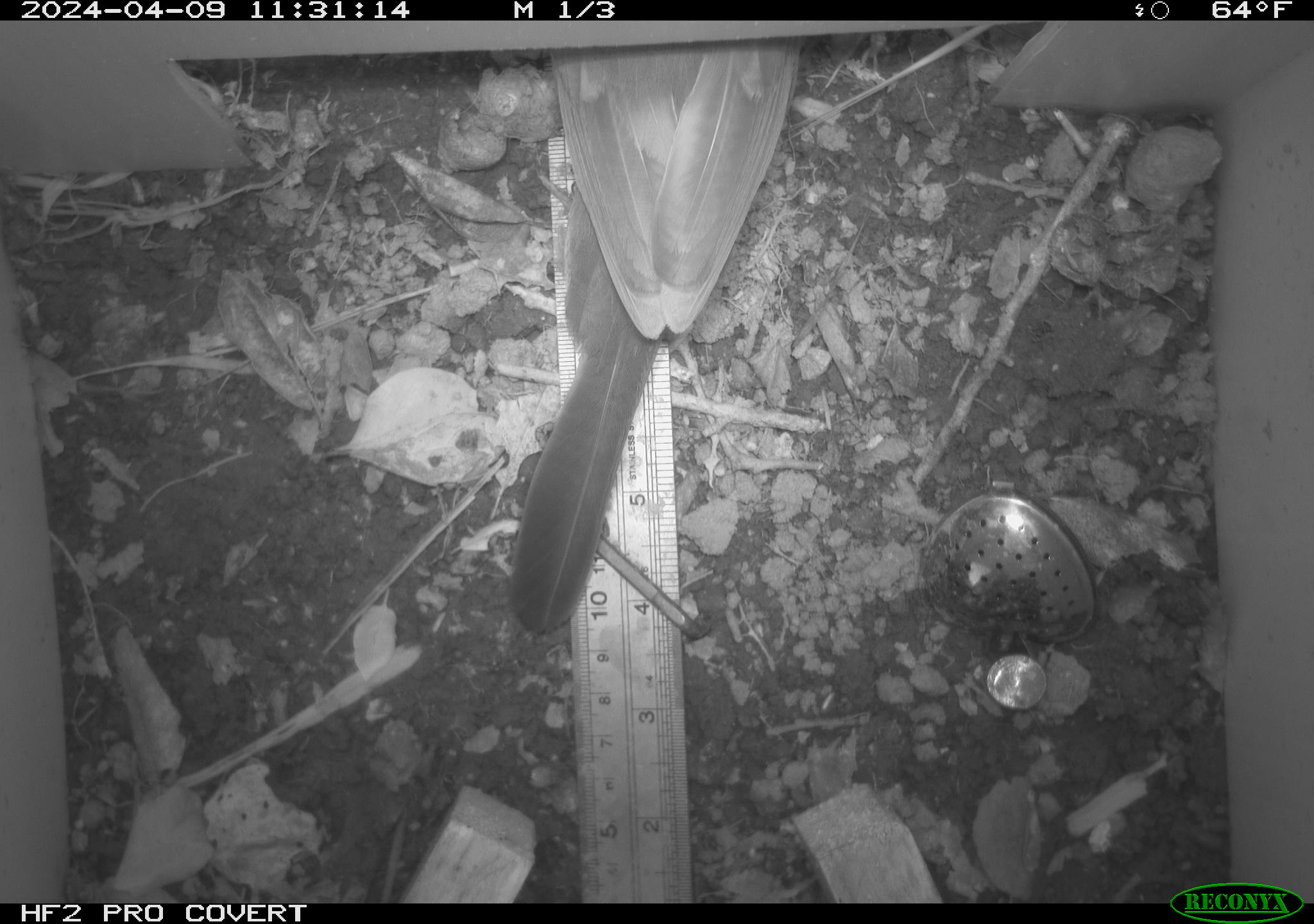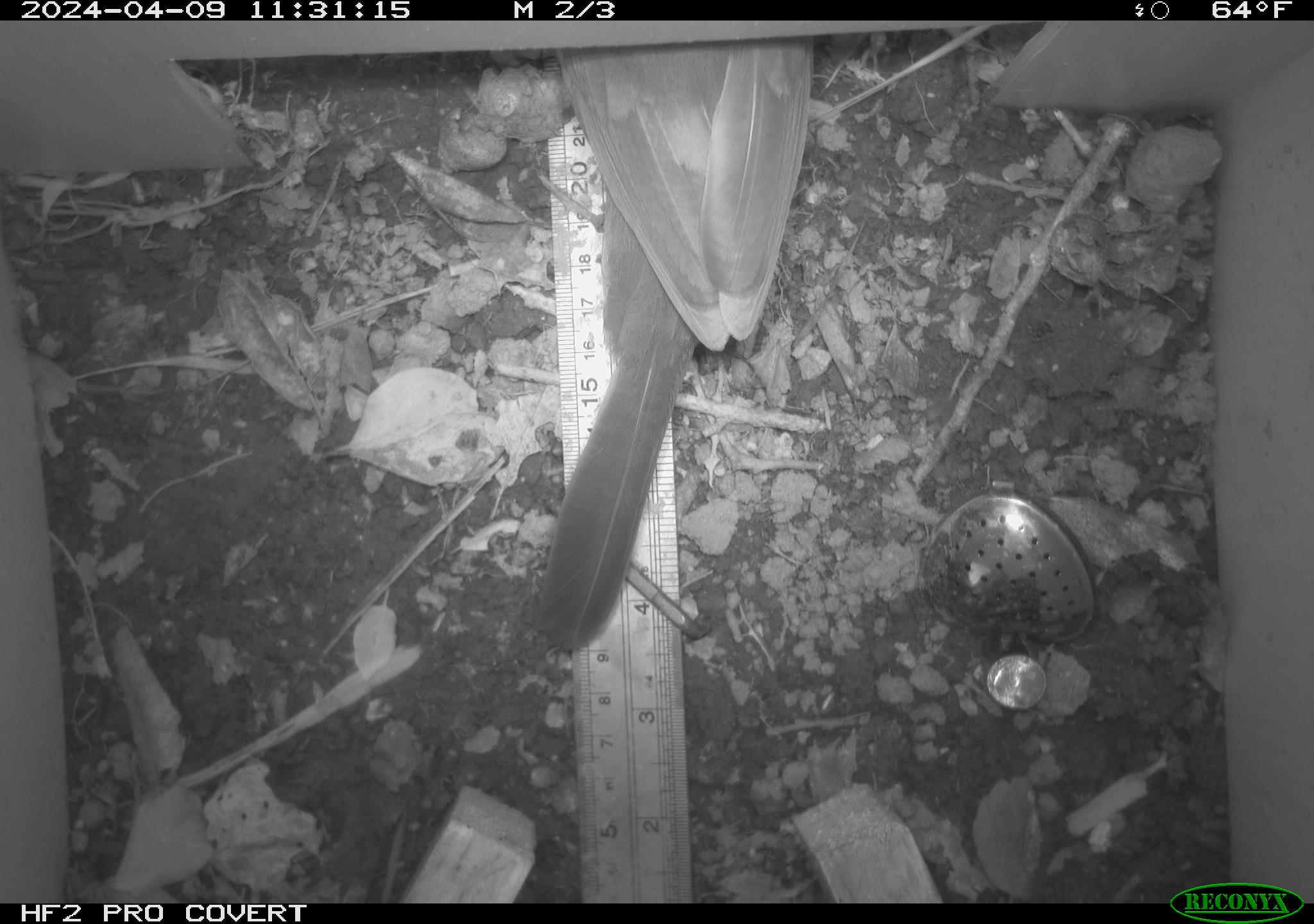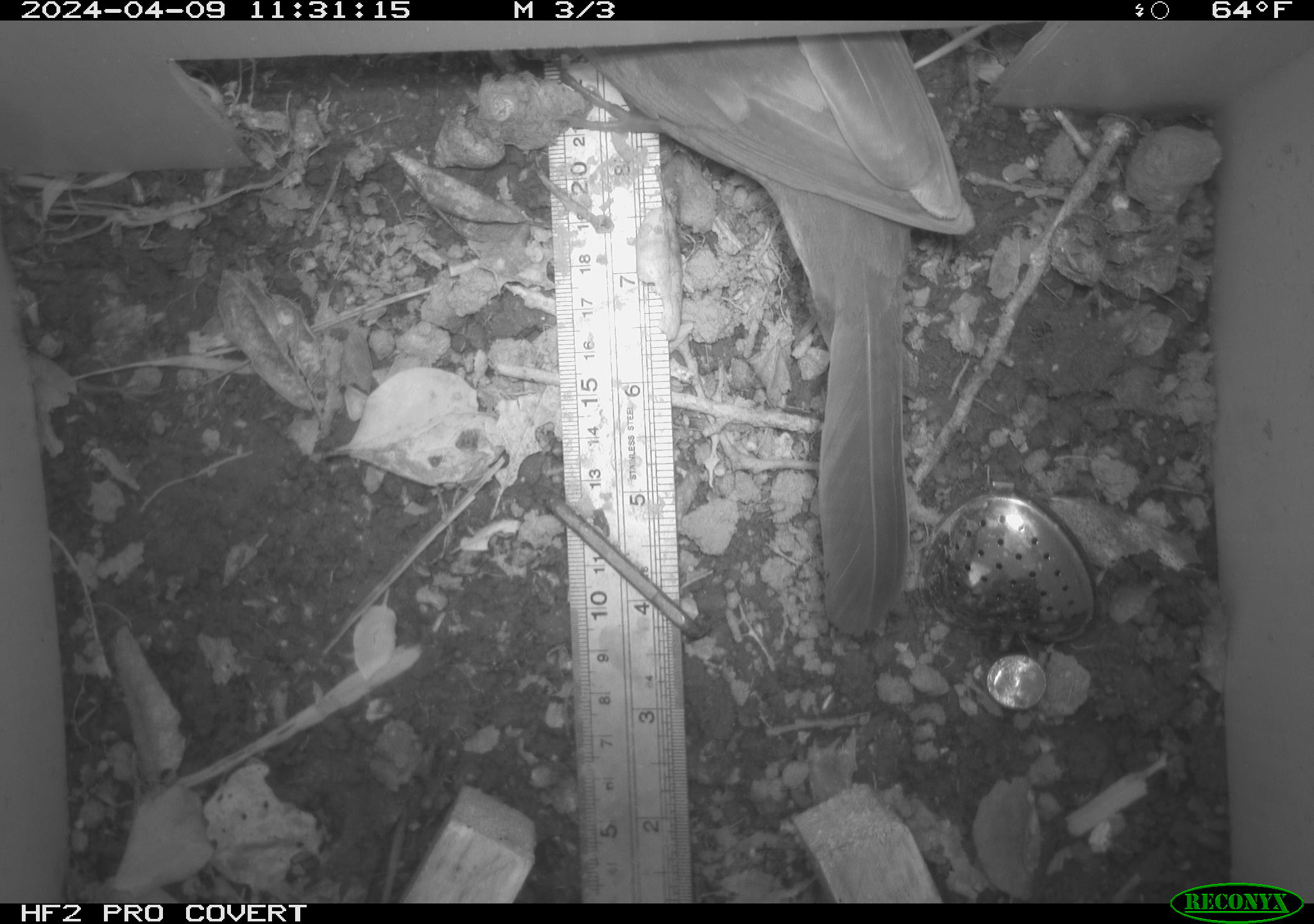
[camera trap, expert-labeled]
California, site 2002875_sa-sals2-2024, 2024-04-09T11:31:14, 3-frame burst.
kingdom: Animalia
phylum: Chordata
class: Aves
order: Passeriformes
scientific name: Passeriformes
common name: passerines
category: passeriformes order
Passeriformes order (passerines) (Passeriformes).